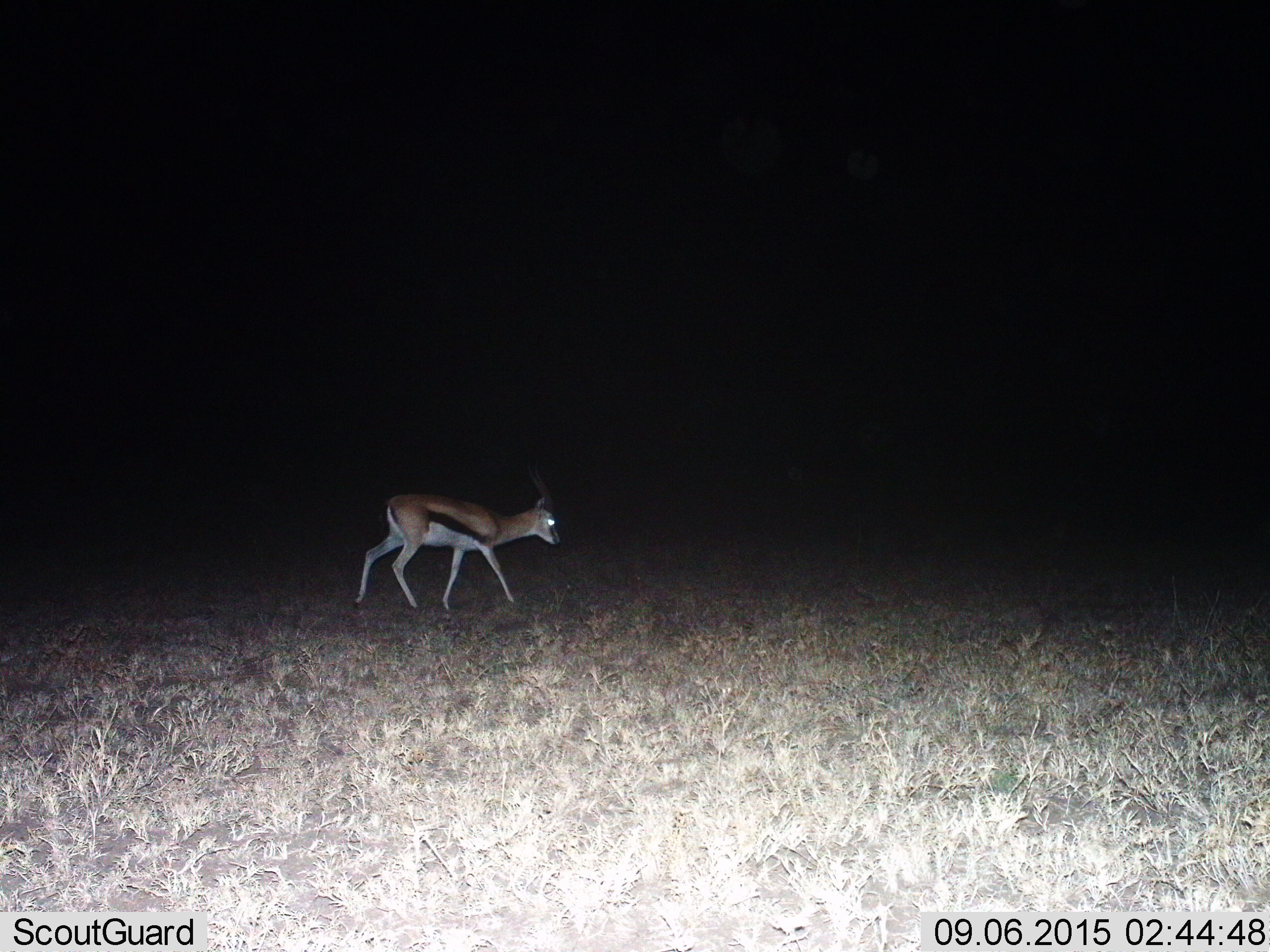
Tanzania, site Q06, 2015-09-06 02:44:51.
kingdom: Animalia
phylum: Chordata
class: Mammalia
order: Artiodactyla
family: Bovidae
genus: Eudorcas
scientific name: Eudorcas thomsonii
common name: thomson's gazelle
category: gazellethomsons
Gazellethomsons (thomson's gazelle) (Eudorcas thomsonii), count 1. Behavior (volunteer vote fractions): standing 14%, resting 0%, moving 86%, interacting 0%. Young present (vote fraction): 0%. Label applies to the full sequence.